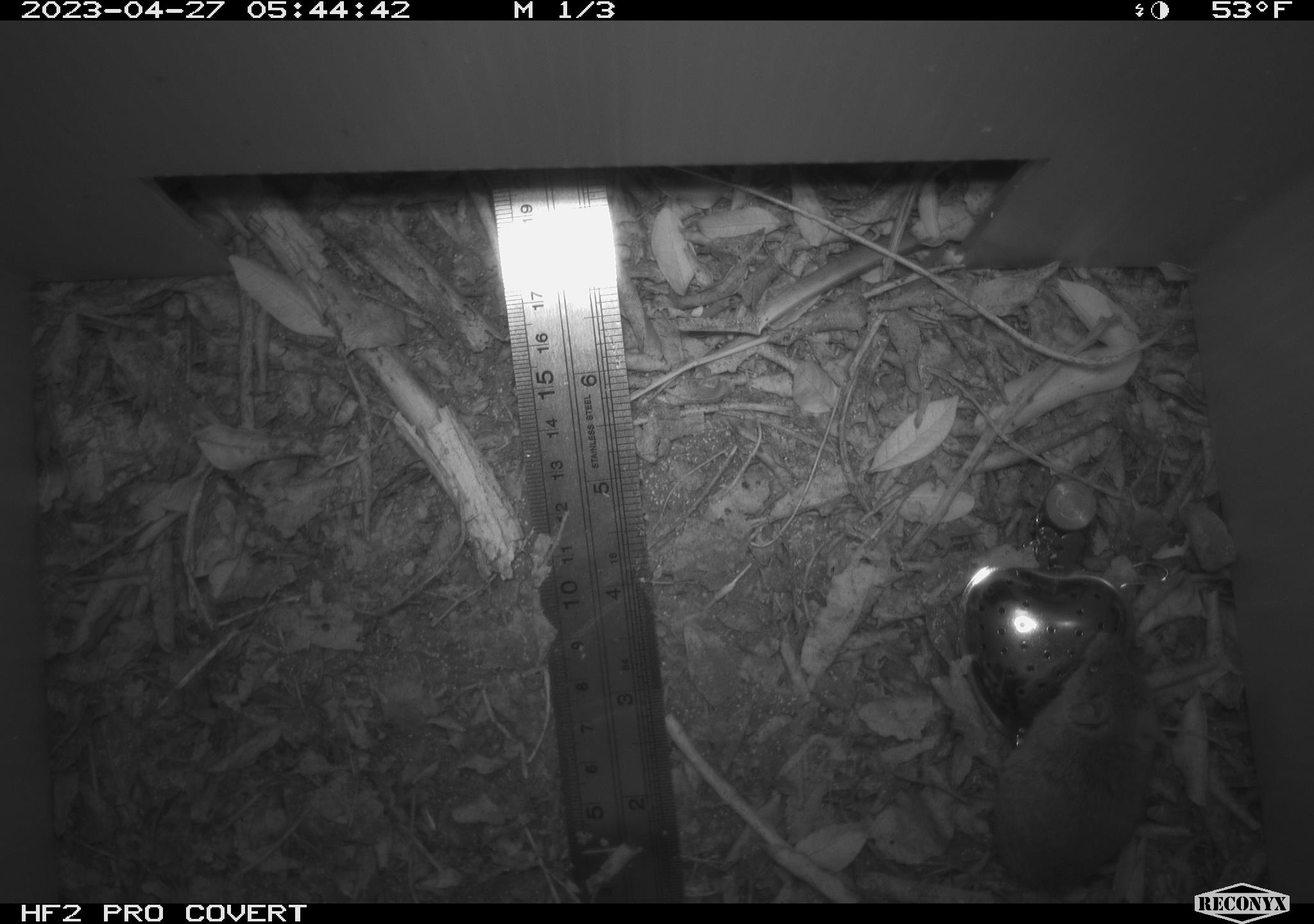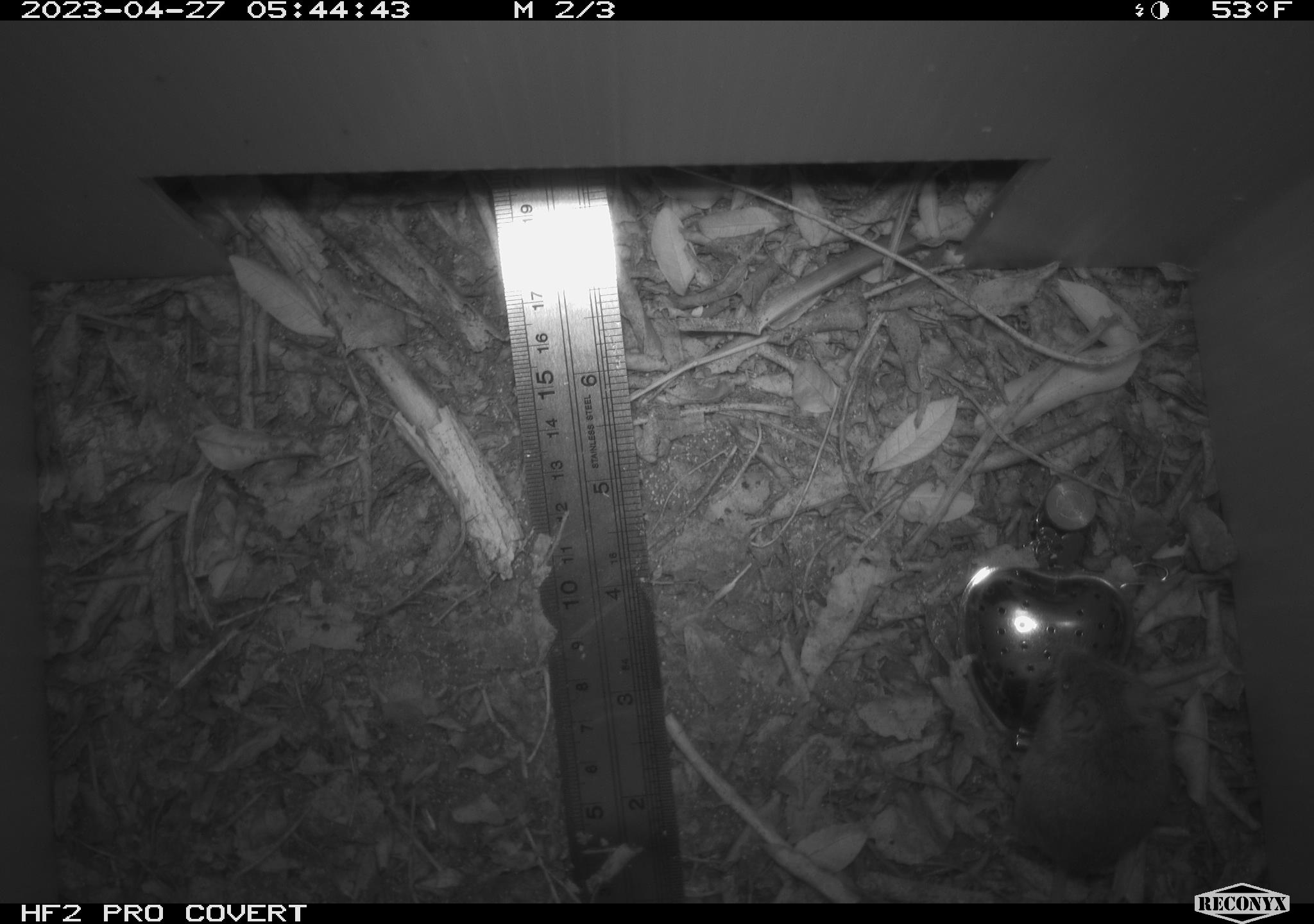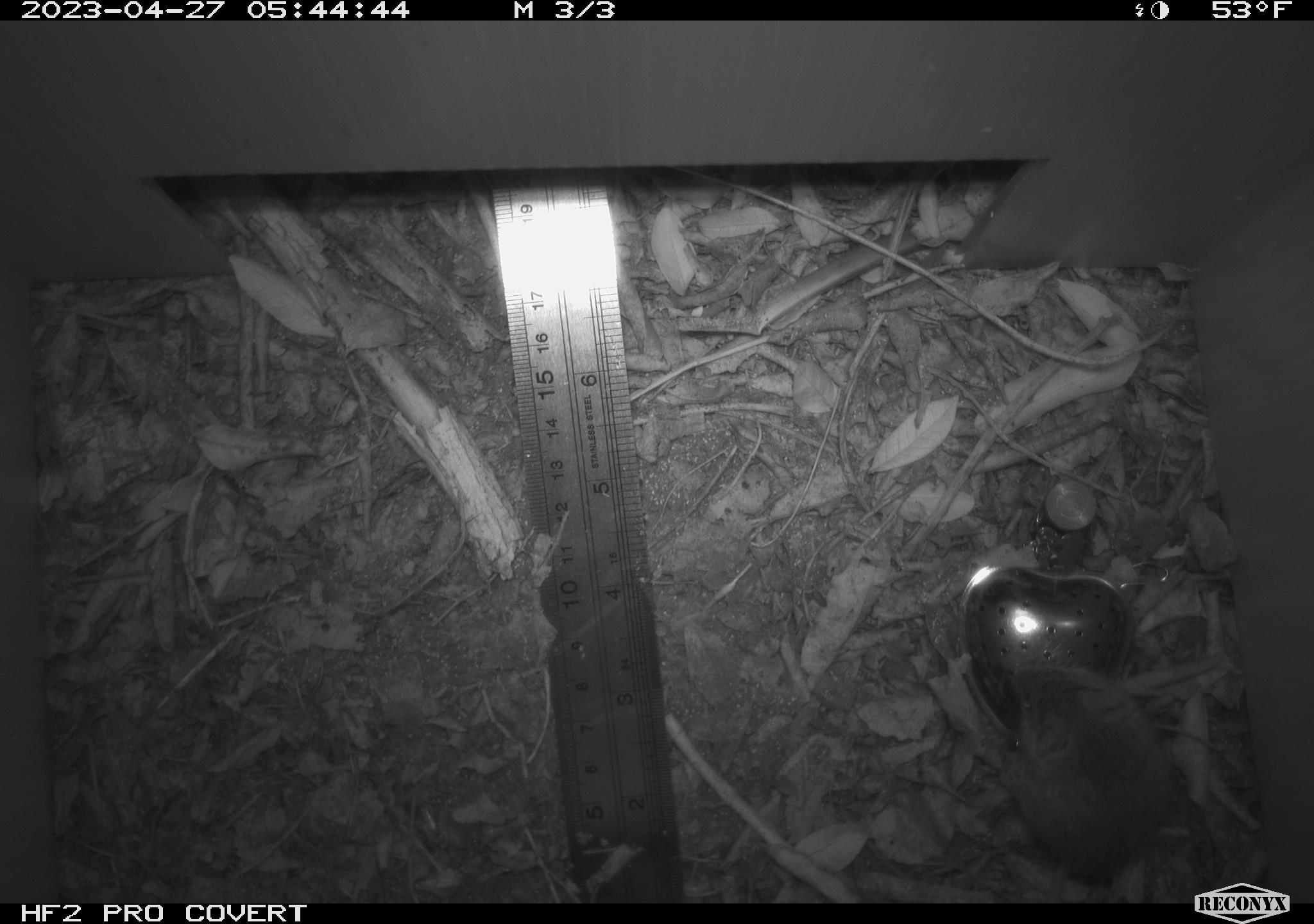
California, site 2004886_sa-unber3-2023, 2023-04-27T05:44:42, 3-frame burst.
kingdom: Animalia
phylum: Chordata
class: Mammalia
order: Rodentia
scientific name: Rodentia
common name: mouse species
Mouse species (Rodentia).